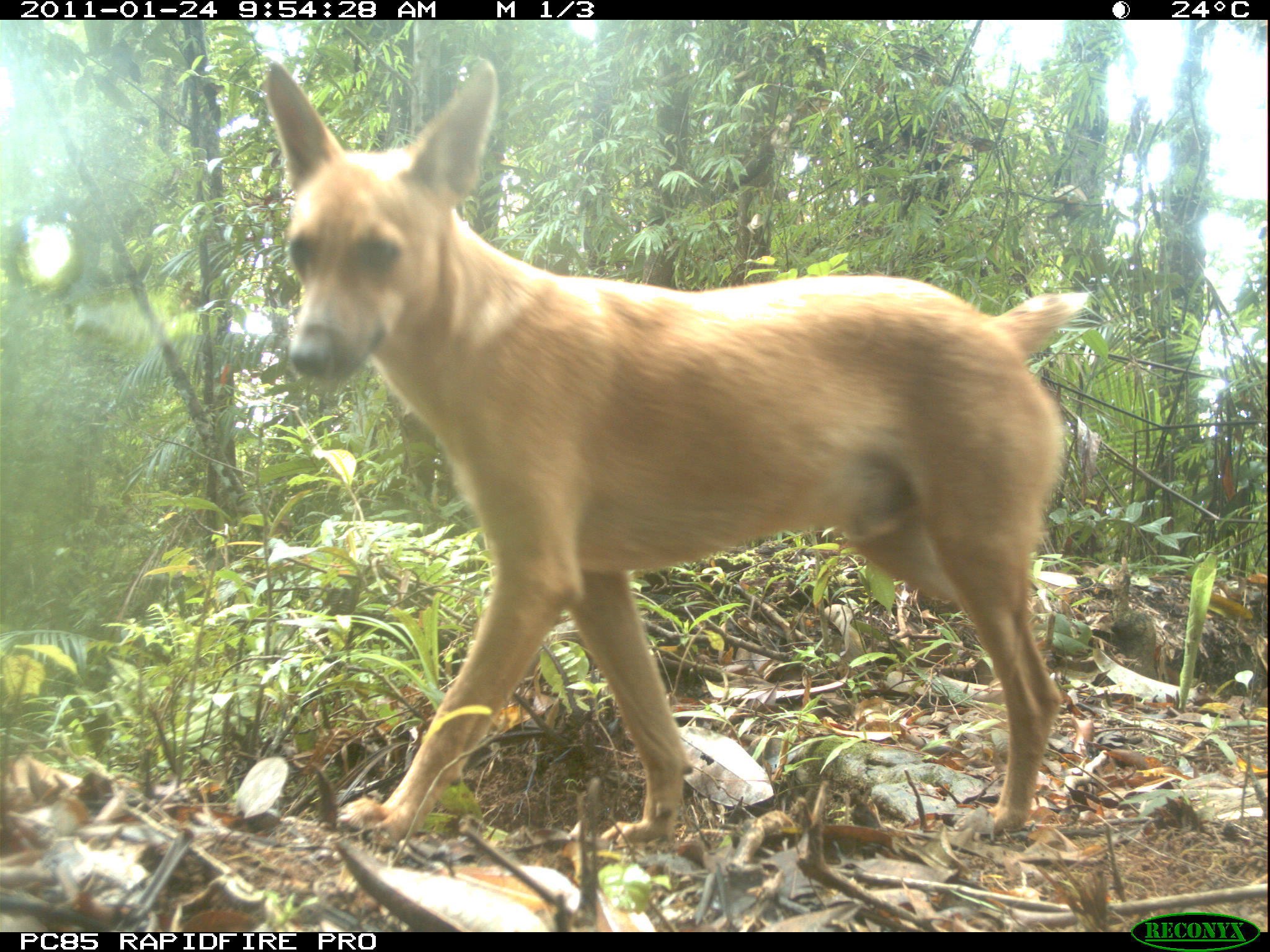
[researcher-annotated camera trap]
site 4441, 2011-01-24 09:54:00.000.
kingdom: Animalia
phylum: Chordata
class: Mammalia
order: Carnivora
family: Canidae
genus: Canis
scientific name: Canis familiaris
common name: domestic dog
Canis familiaris (domestic dog), count 1.